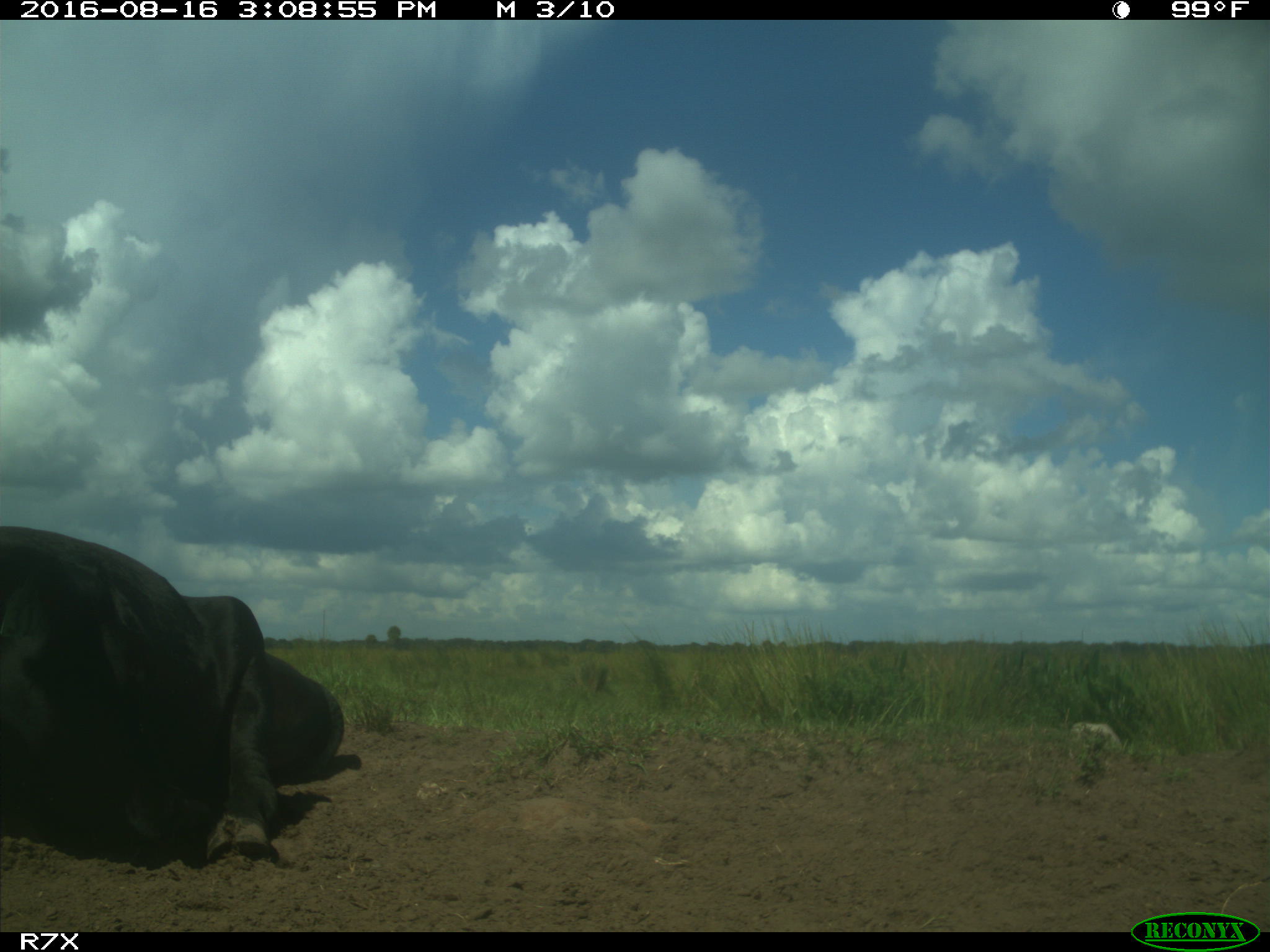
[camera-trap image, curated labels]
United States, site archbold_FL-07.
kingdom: Animalia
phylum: Chordata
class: Mammalia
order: Artiodactyla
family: Bovidae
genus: Bos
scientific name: Bos taurus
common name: domestic cow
Bos taurus (domestic cow).